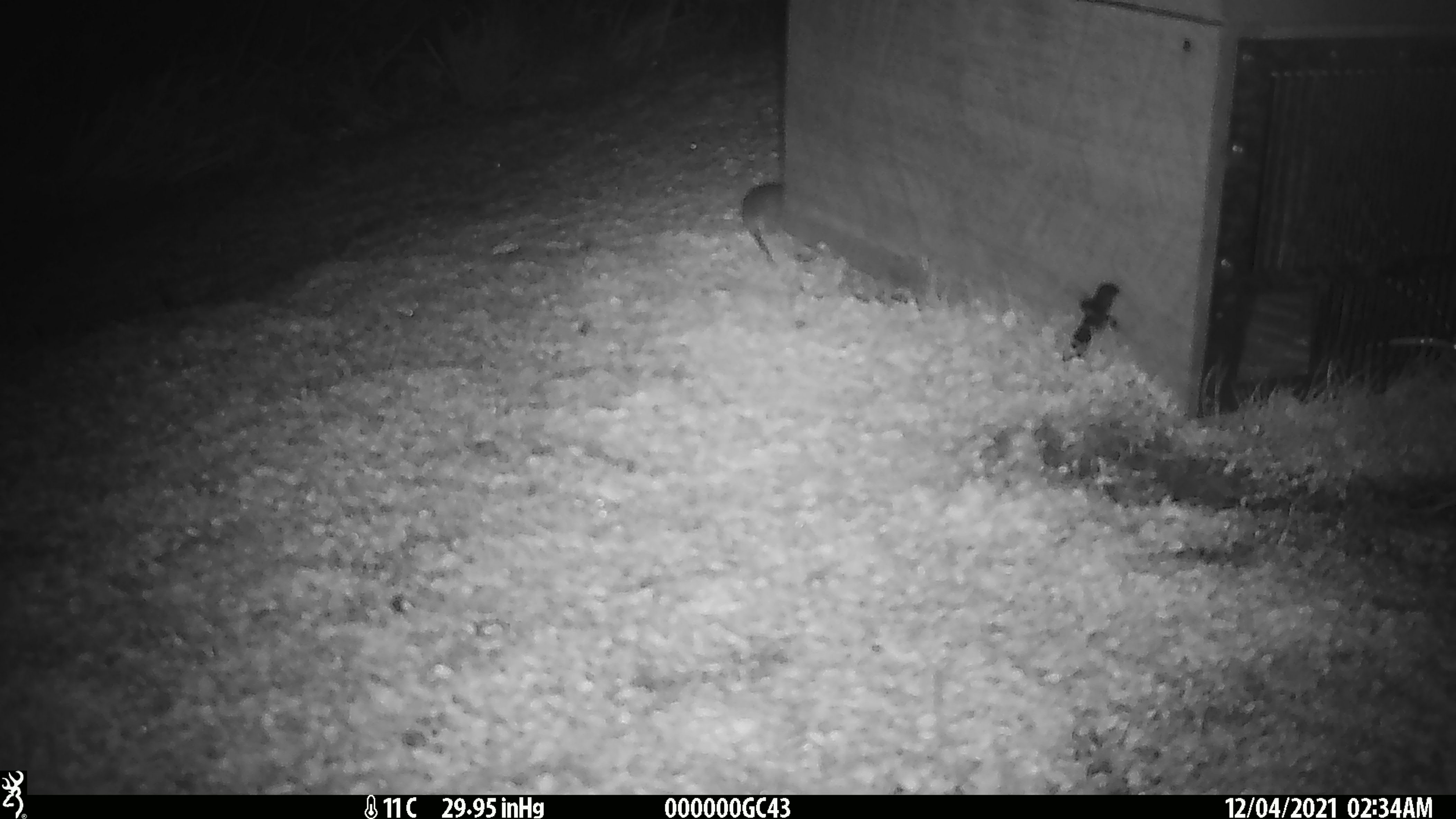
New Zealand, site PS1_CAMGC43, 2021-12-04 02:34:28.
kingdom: Animalia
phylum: Chordata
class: Mammalia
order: Rodentia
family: Muridae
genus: Mus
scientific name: Mus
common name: mouse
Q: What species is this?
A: Mouse (Mus).